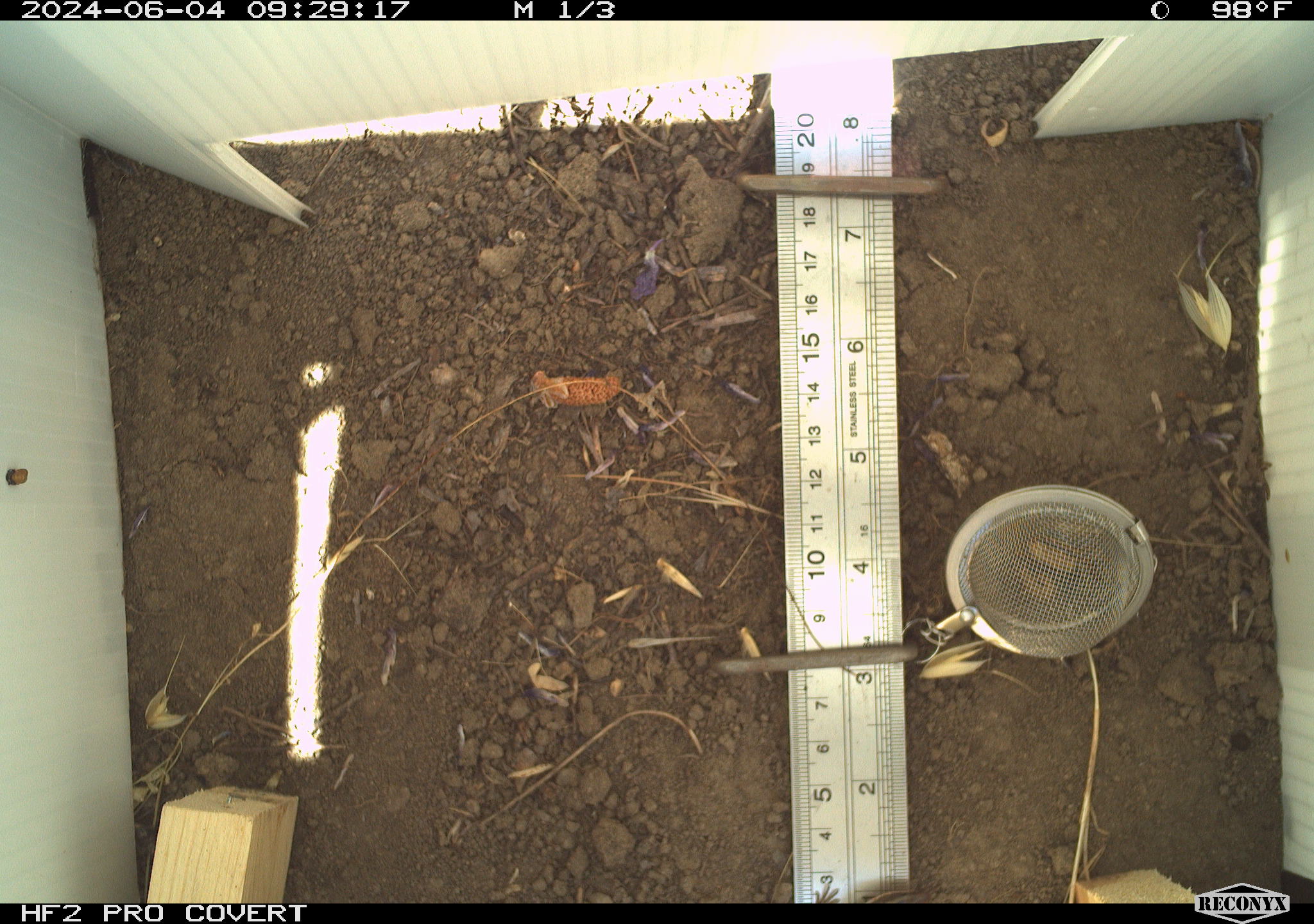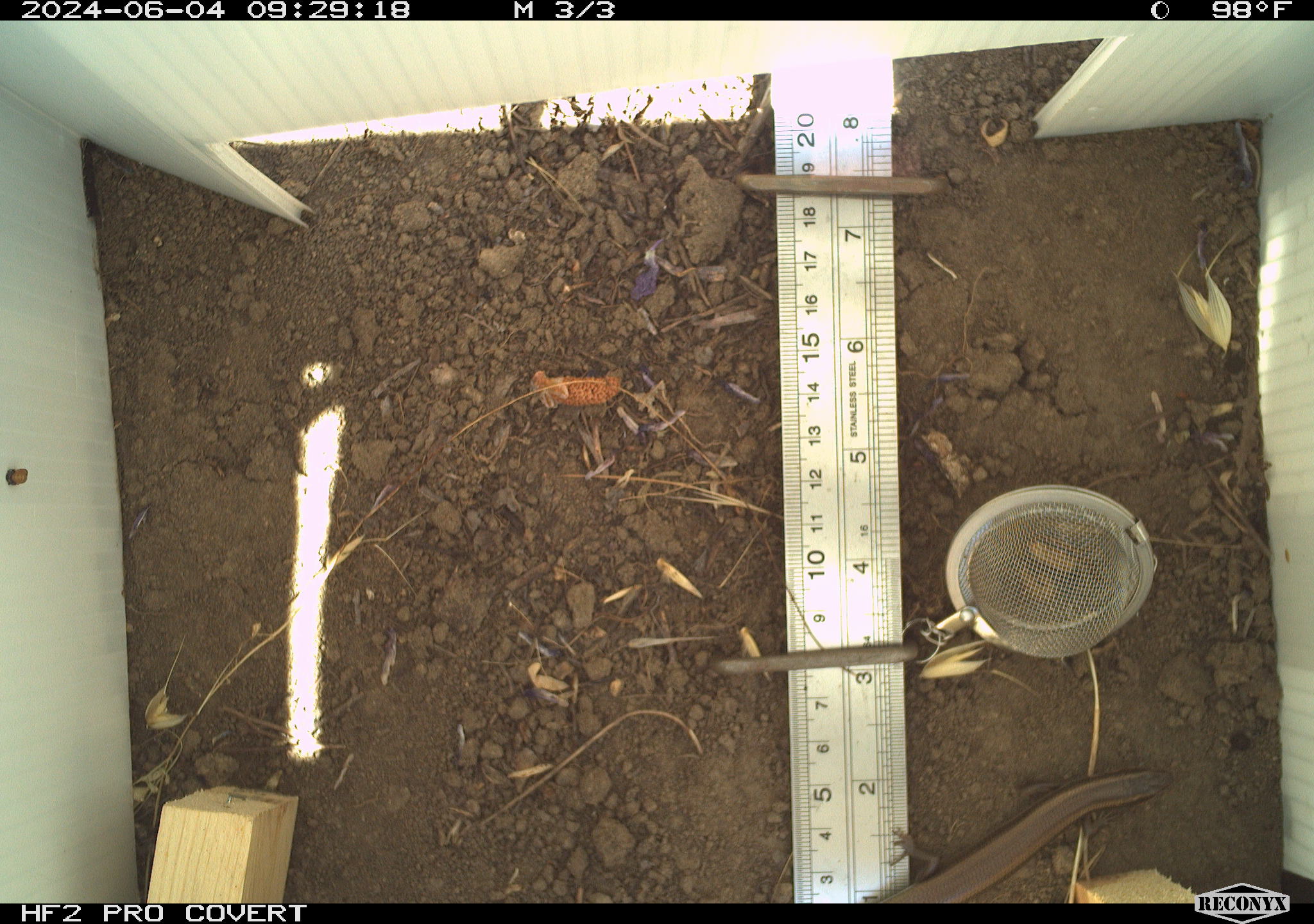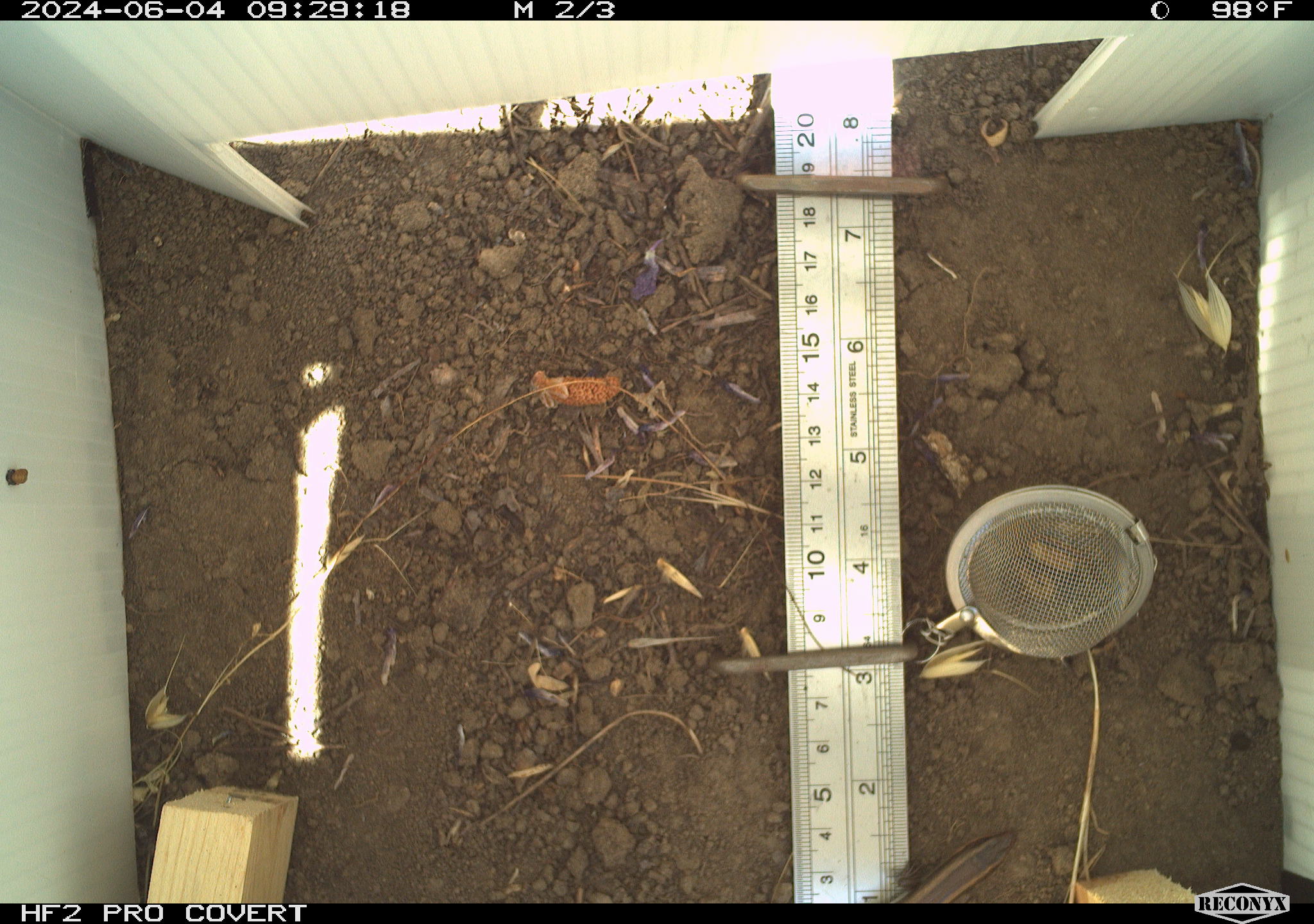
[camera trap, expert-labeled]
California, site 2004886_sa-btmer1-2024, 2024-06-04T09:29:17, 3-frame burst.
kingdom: Animalia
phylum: Chordata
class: Reptilia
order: Squamata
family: Scincidae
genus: Plestiodon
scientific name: Plestiodon gilberti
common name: gilbert's skink